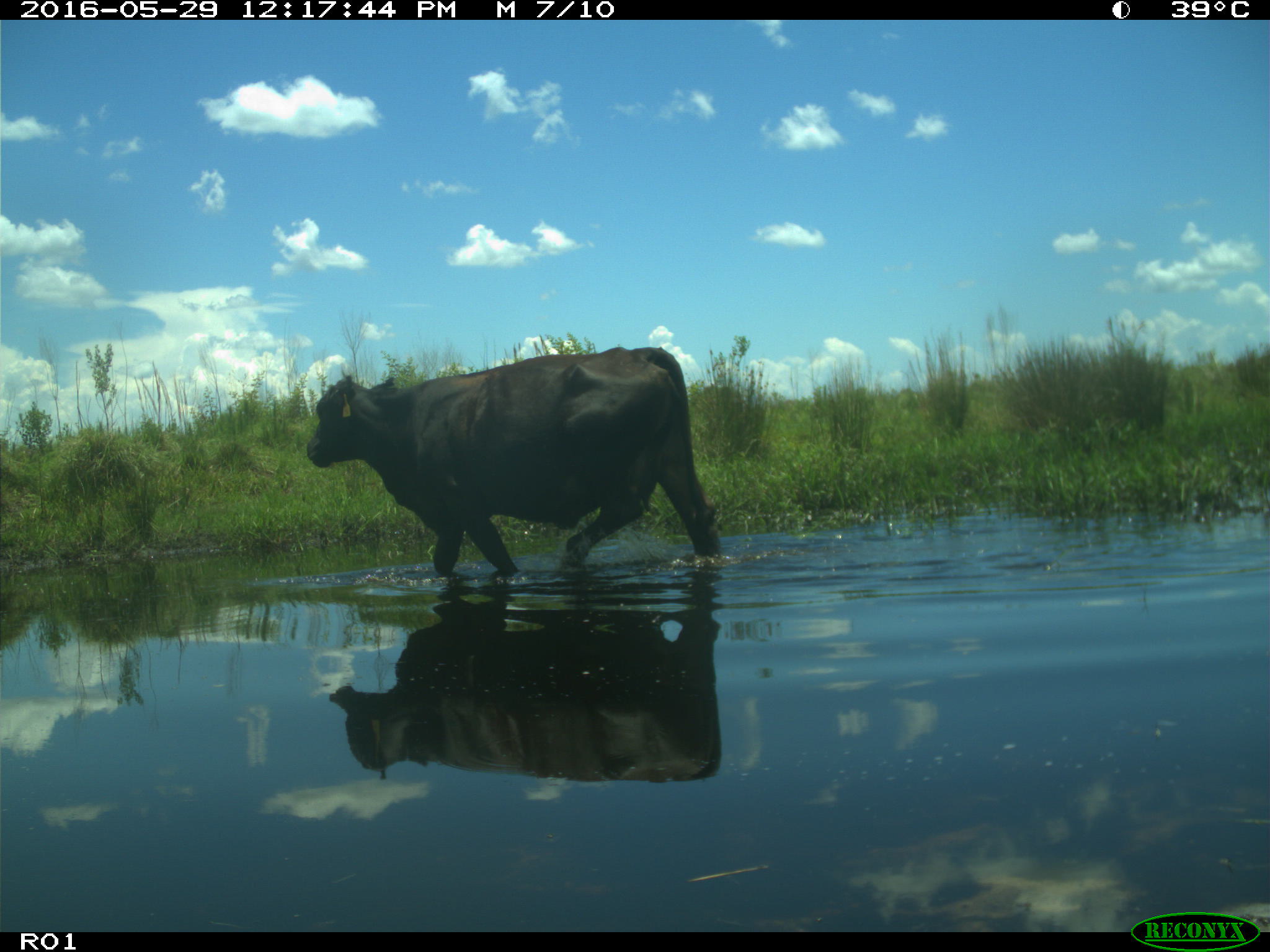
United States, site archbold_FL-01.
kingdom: Animalia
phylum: Chordata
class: Mammalia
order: Artiodactyla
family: Bovidae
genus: Bos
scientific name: Bos taurus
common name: domestic cow